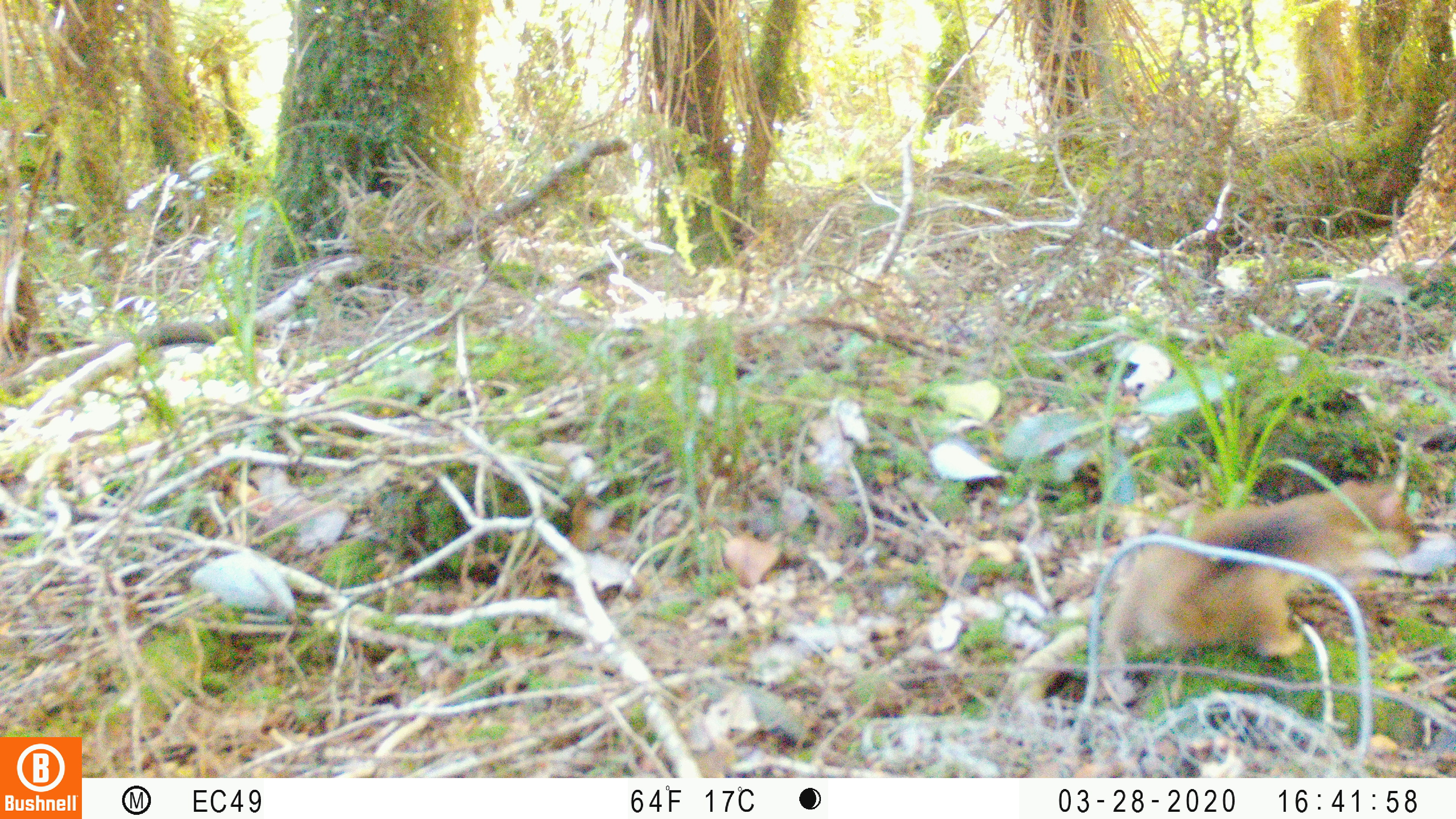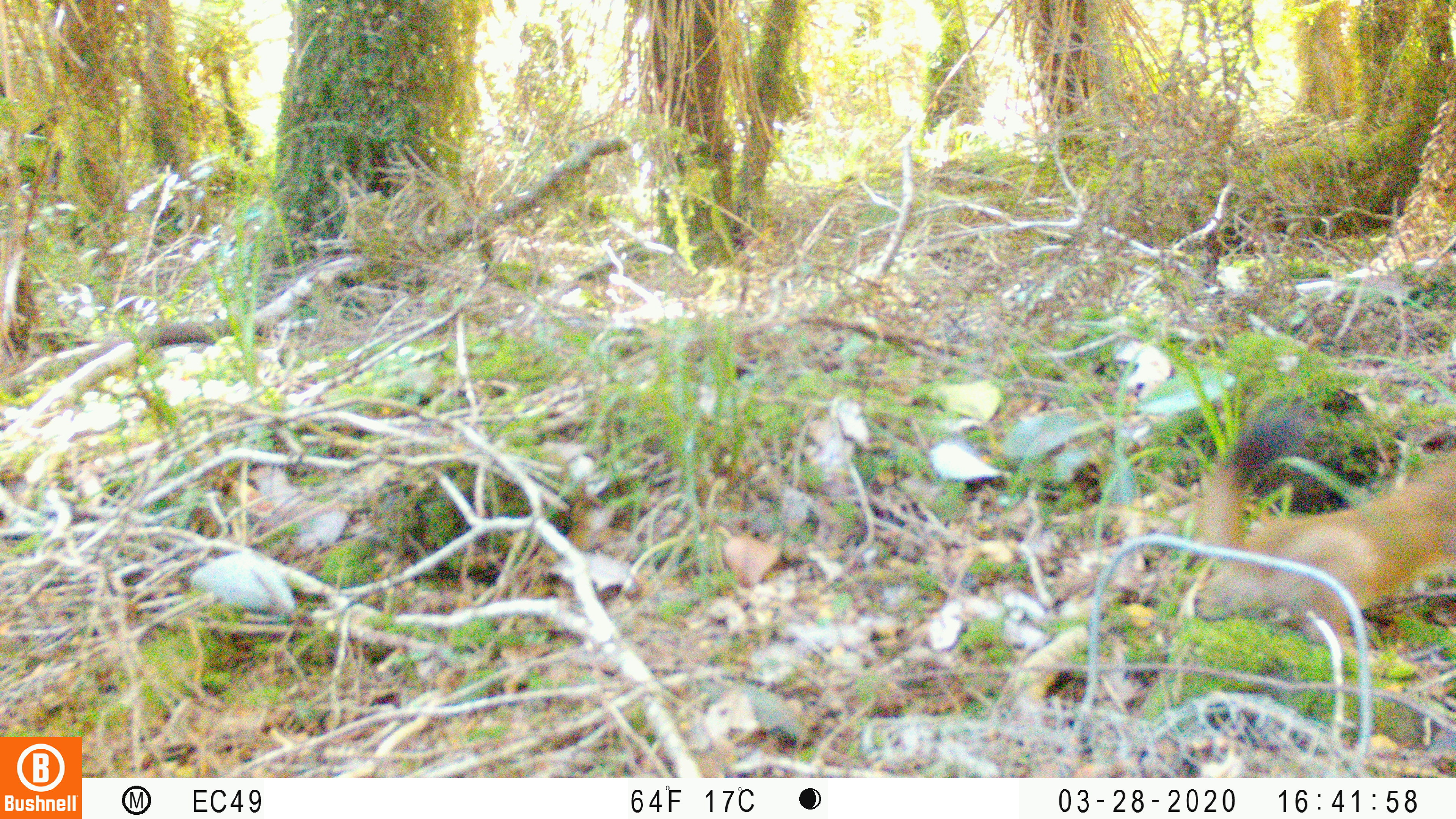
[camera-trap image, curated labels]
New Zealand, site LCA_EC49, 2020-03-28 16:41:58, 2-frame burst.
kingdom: Animalia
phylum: Chordata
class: Mammalia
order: Carnivora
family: Mustelidae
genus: Mustela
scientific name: Mustela erminea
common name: stoat